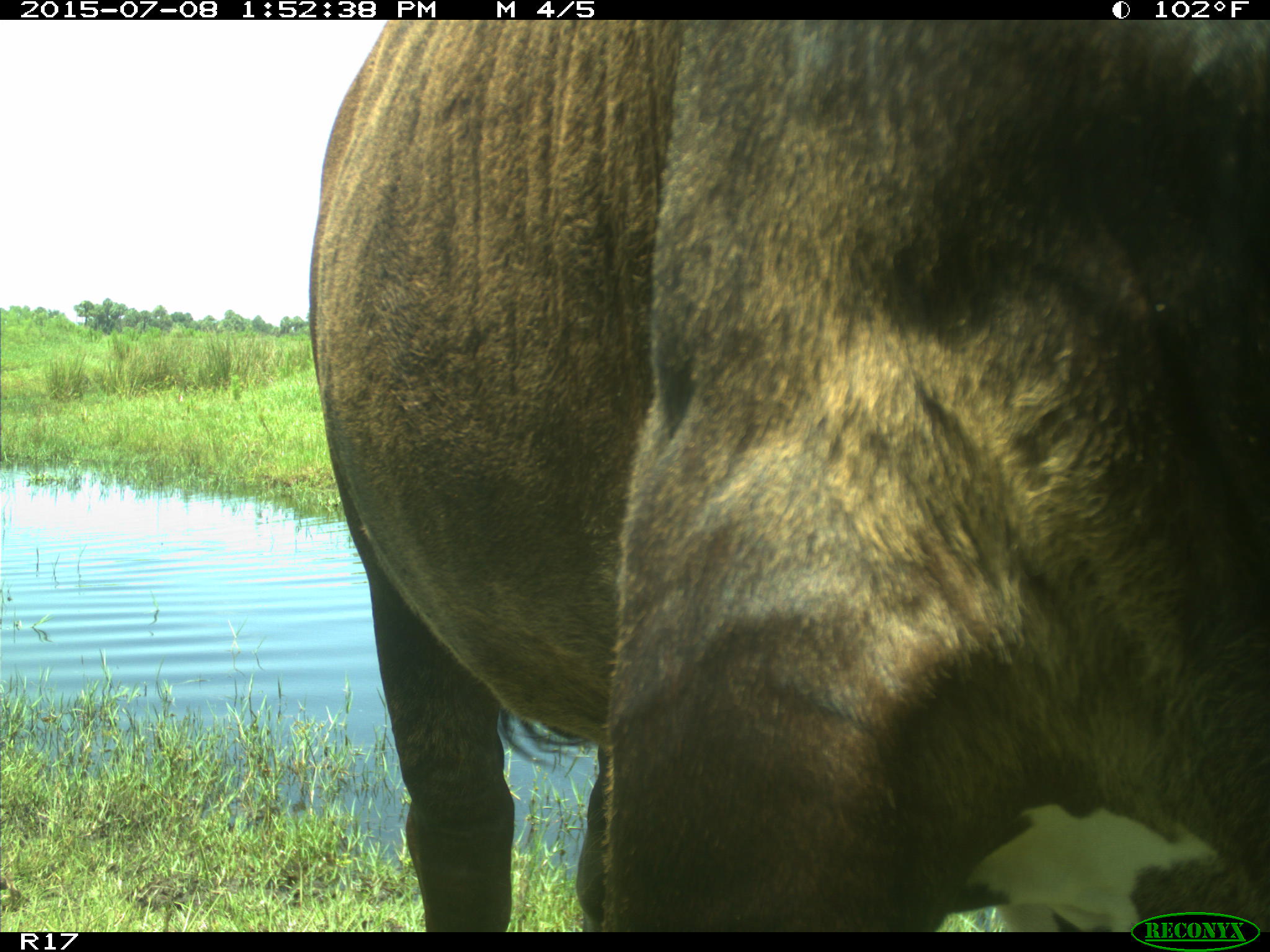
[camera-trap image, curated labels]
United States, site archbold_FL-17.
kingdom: Animalia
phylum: Chordata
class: Mammalia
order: Artiodactyla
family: Bovidae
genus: Bos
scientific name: Bos taurus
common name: domestic cow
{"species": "Bos taurus (domestic cow)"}